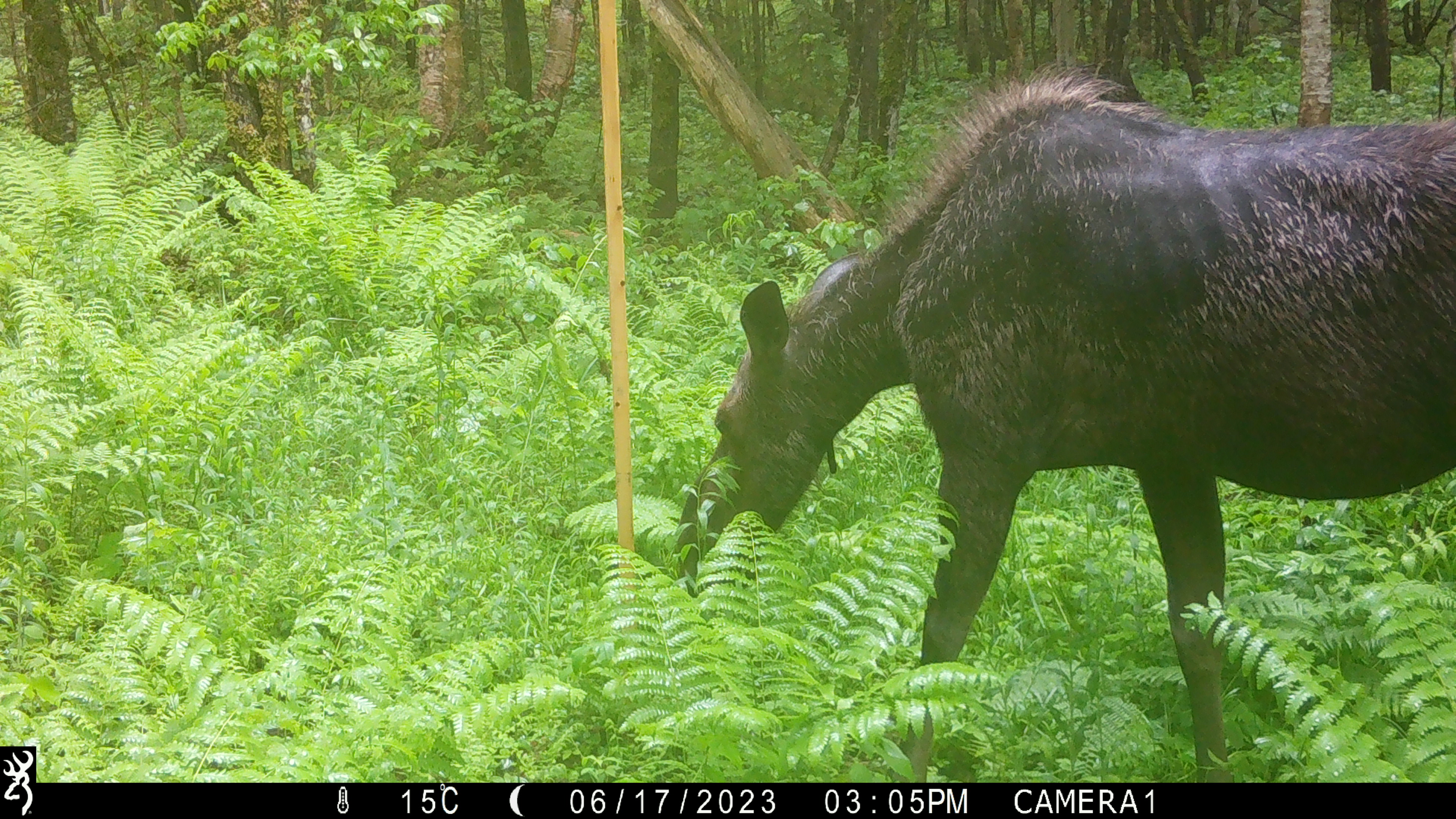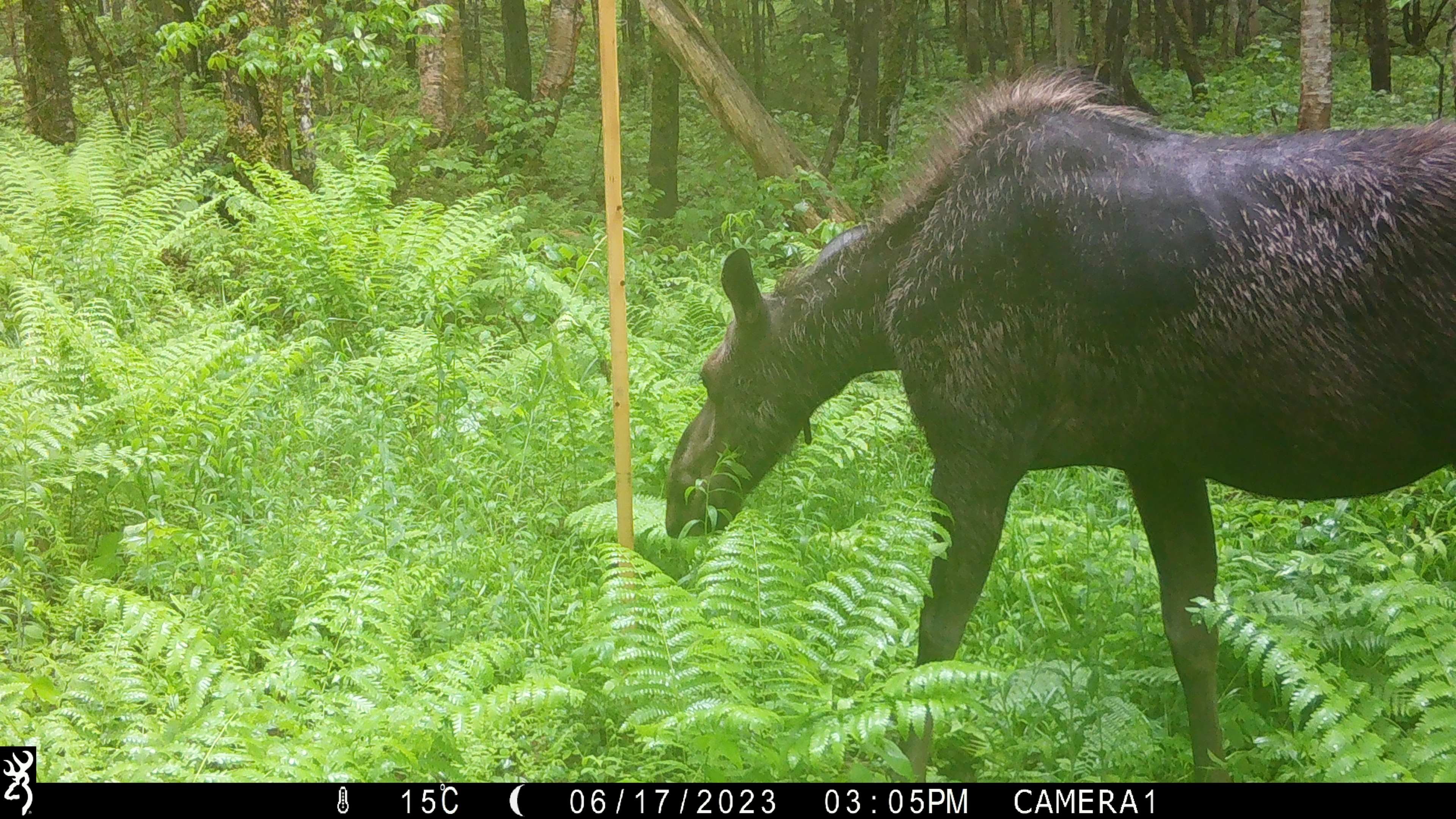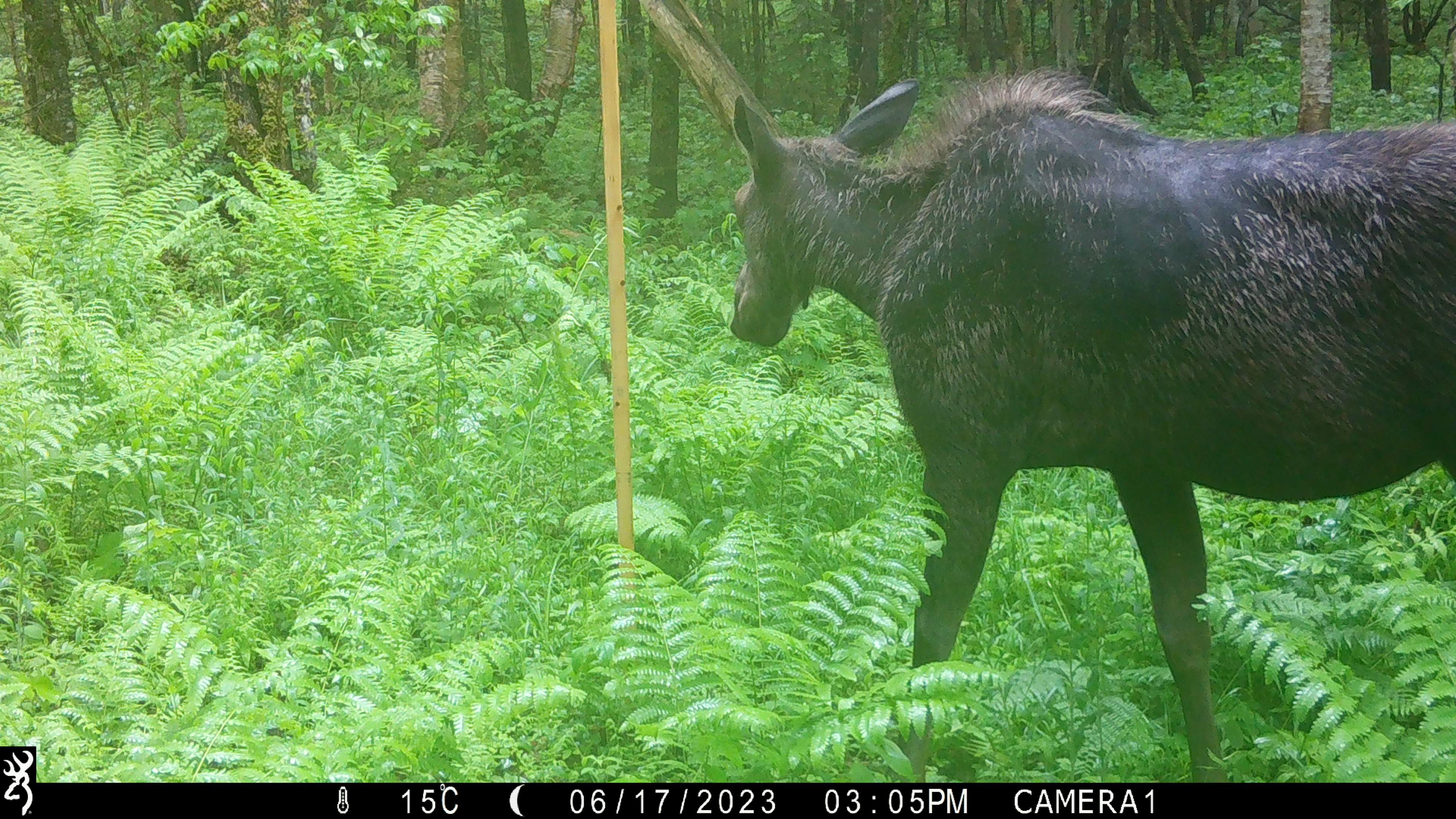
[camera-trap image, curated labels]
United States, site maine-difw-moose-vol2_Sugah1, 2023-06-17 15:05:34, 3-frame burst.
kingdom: Animalia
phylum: Chordata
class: Mammalia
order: Artiodactyla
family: Cervidae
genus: Alces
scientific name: Alces alces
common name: moose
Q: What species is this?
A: Moose (Alces alces).